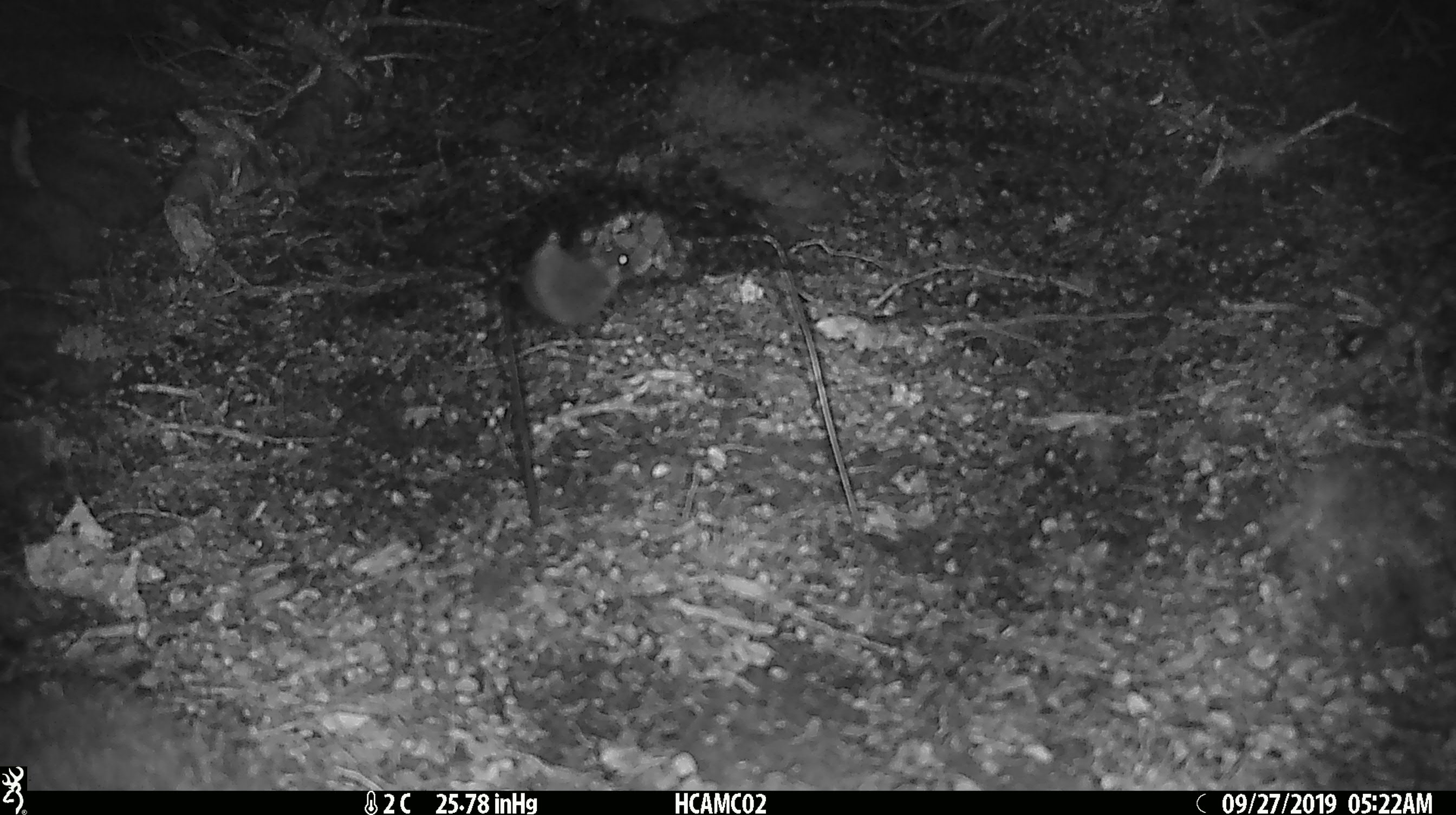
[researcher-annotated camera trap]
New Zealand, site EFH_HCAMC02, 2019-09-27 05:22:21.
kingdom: Animalia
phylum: Chordata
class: Mammalia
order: Rodentia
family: Muridae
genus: Mus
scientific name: Mus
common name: mouse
Mouse (Mus).